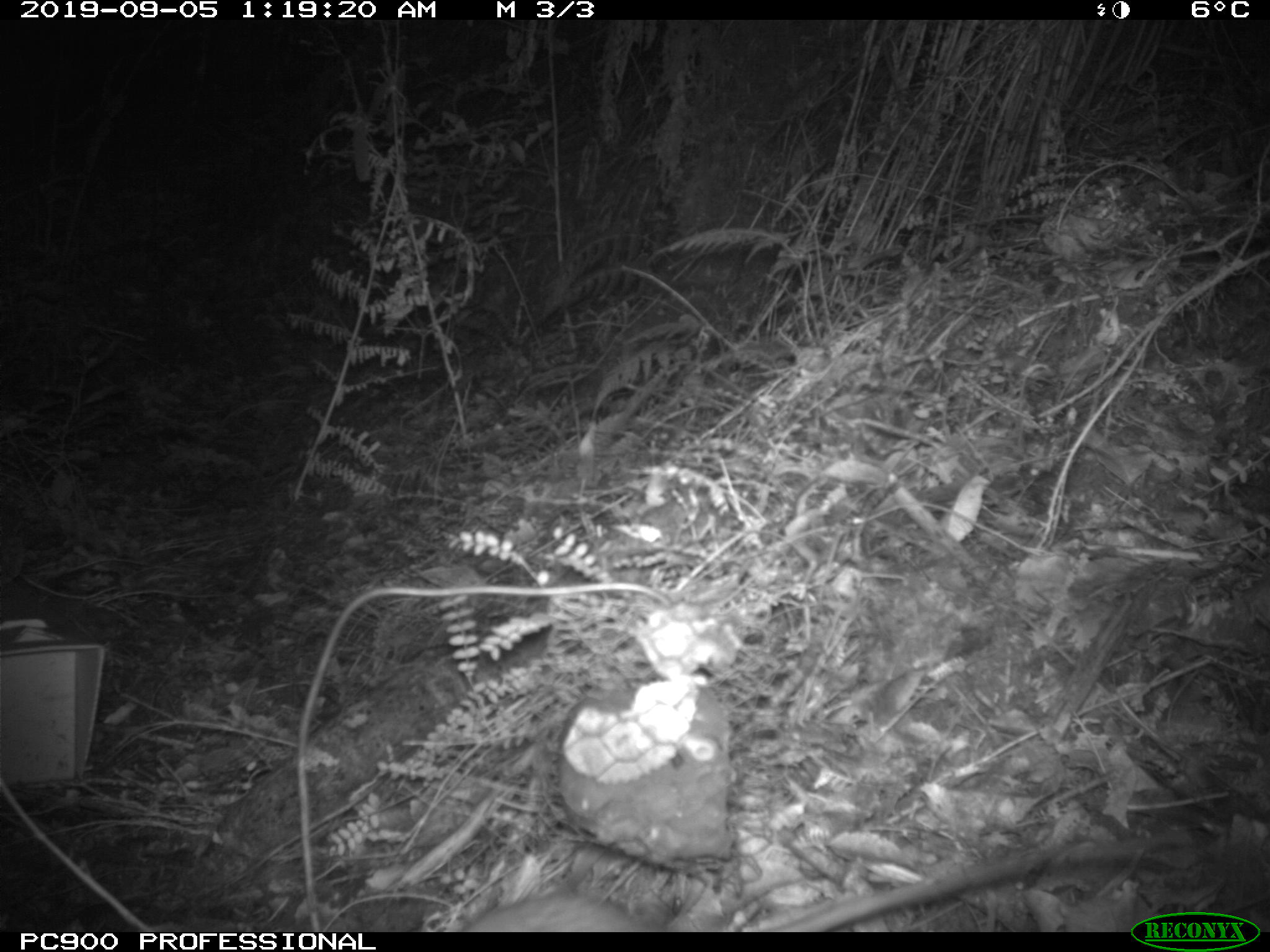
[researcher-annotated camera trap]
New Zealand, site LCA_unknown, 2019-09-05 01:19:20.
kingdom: Animalia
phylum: Chordata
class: Mammalia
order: Rodentia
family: Muridae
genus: Rattus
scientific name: Rattus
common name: rat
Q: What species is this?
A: Rat (Rattus).